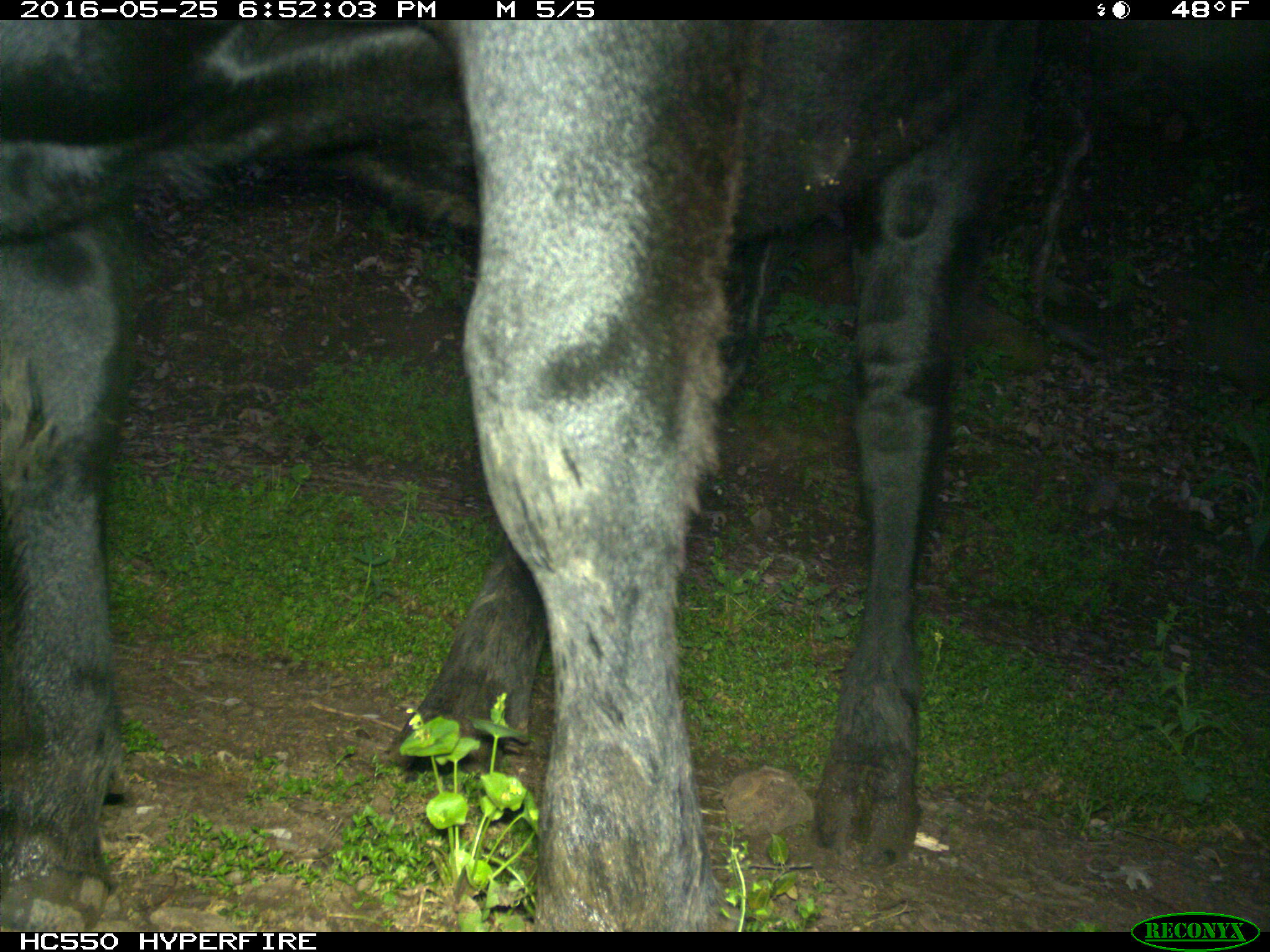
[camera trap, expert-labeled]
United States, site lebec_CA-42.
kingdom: Animalia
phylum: Chordata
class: Mammalia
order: Artiodactyla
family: Bovidae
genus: Bos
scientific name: Bos taurus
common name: domestic cow